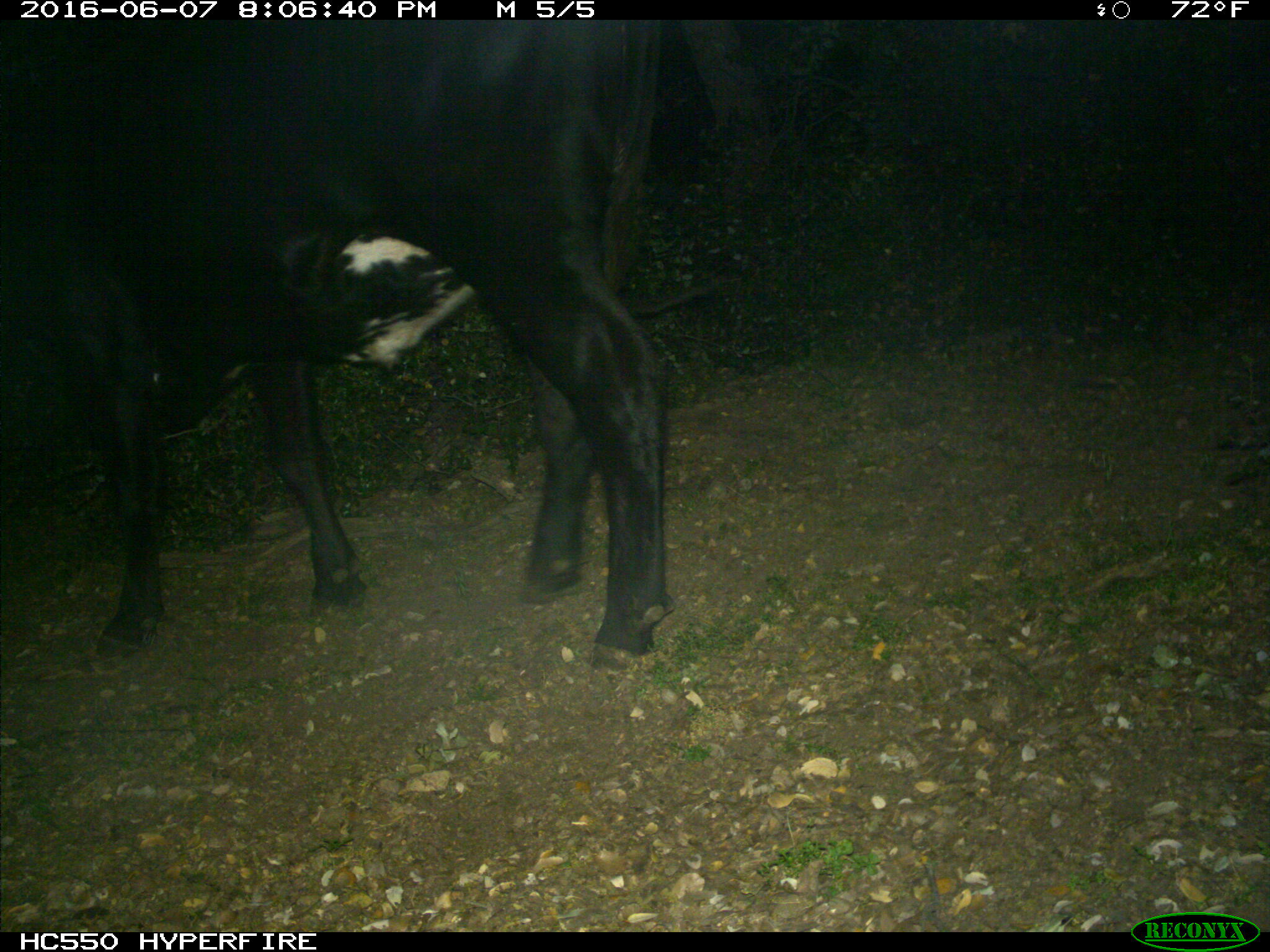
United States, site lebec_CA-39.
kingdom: Animalia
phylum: Chordata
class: Mammalia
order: Artiodactyla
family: Bovidae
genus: Bos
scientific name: Bos taurus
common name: domestic cow